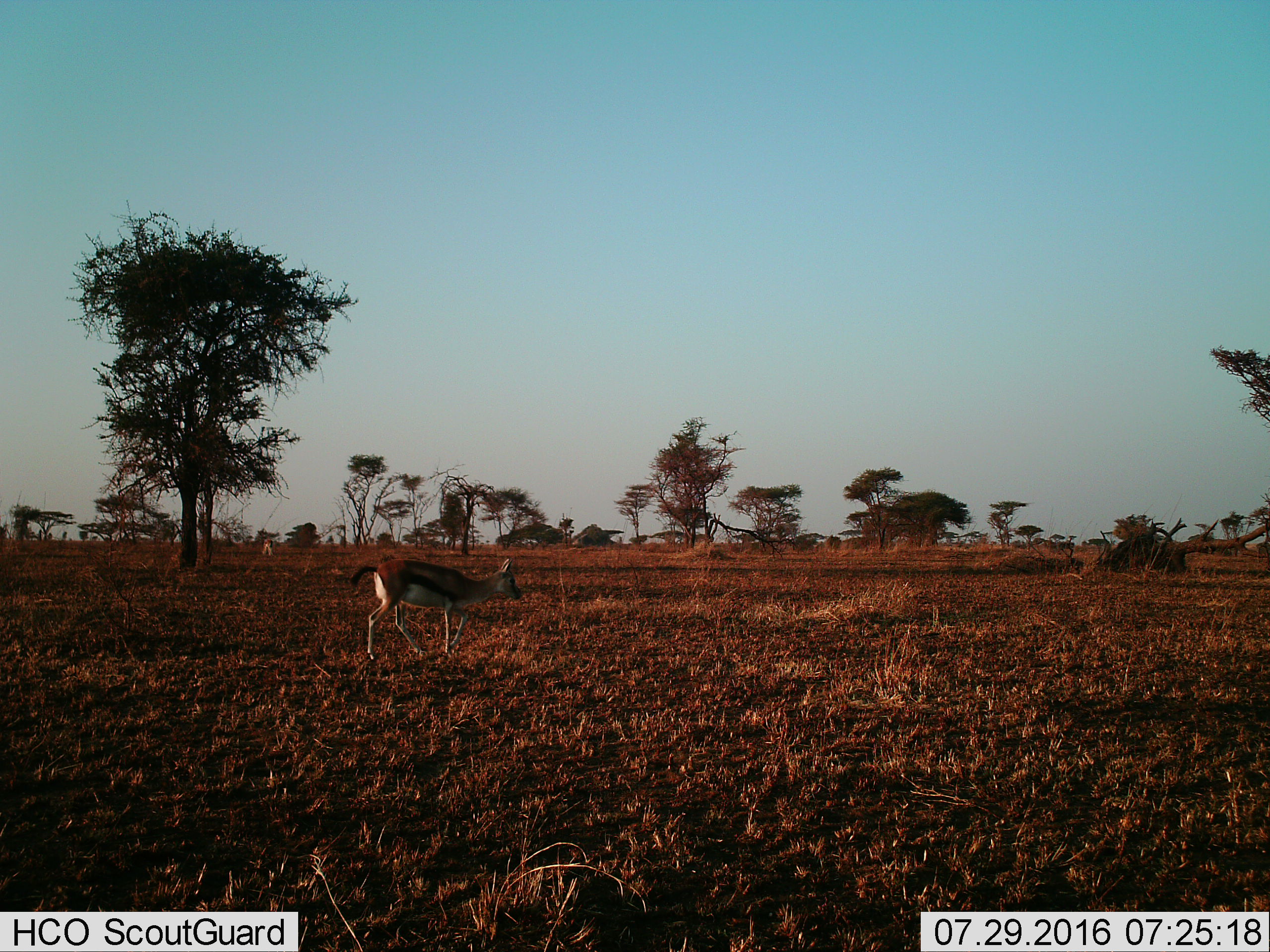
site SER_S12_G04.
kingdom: Animalia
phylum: Chordata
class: Mammalia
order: Artiodactyla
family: Bovidae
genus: Eudorcas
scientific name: Eudorcas thomsonii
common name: thomson's gazelle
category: gazellethomsons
Gazellethomsons (thomson's gazelle) (Eudorcas thomsonii), count 1. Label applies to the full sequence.